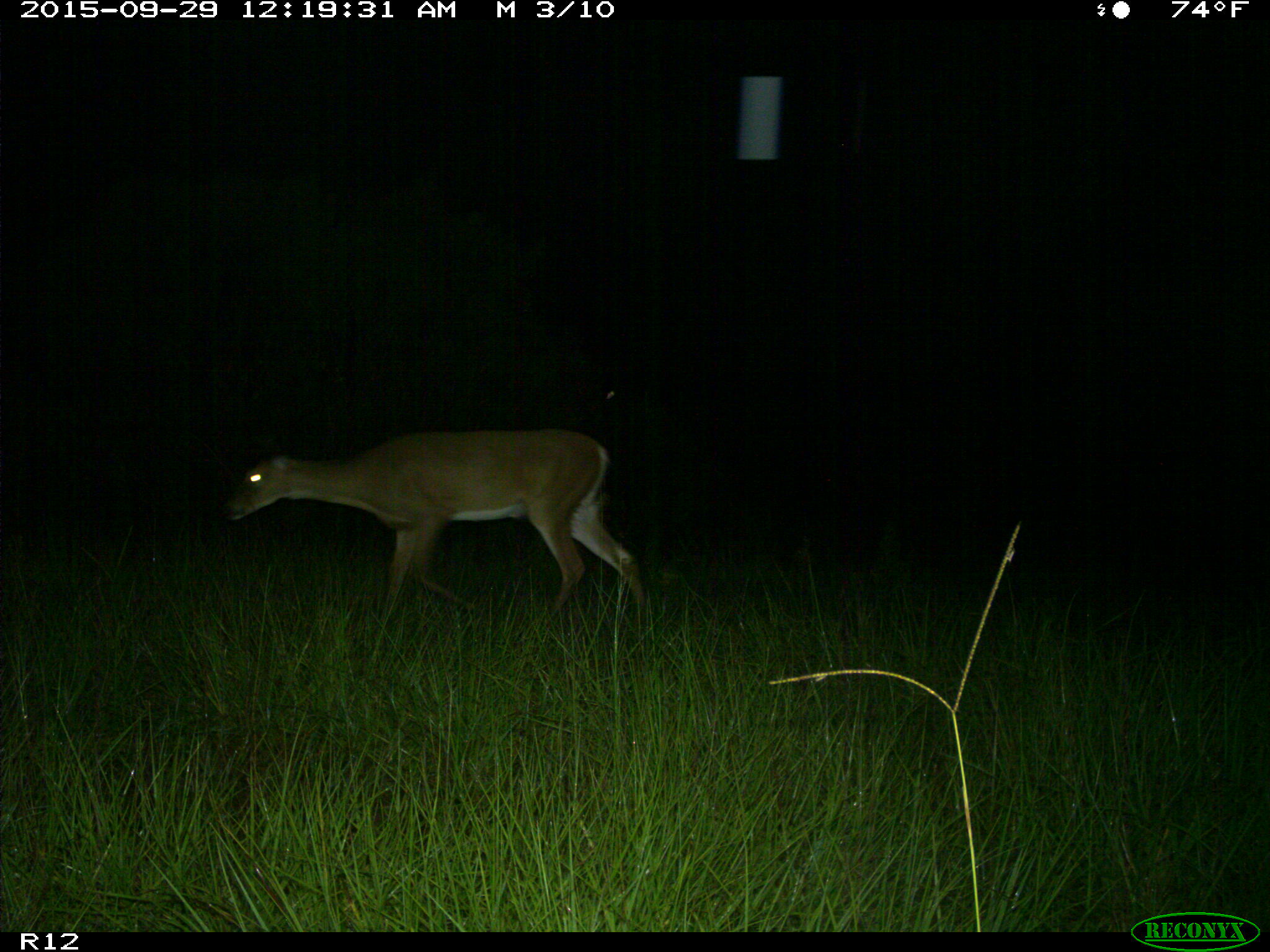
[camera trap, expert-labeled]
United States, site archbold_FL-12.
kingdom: Animalia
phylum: Chordata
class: Mammalia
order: Artiodactyla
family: Cervidae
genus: Odocoileus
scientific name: Odocoileus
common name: deer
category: unidentified deer